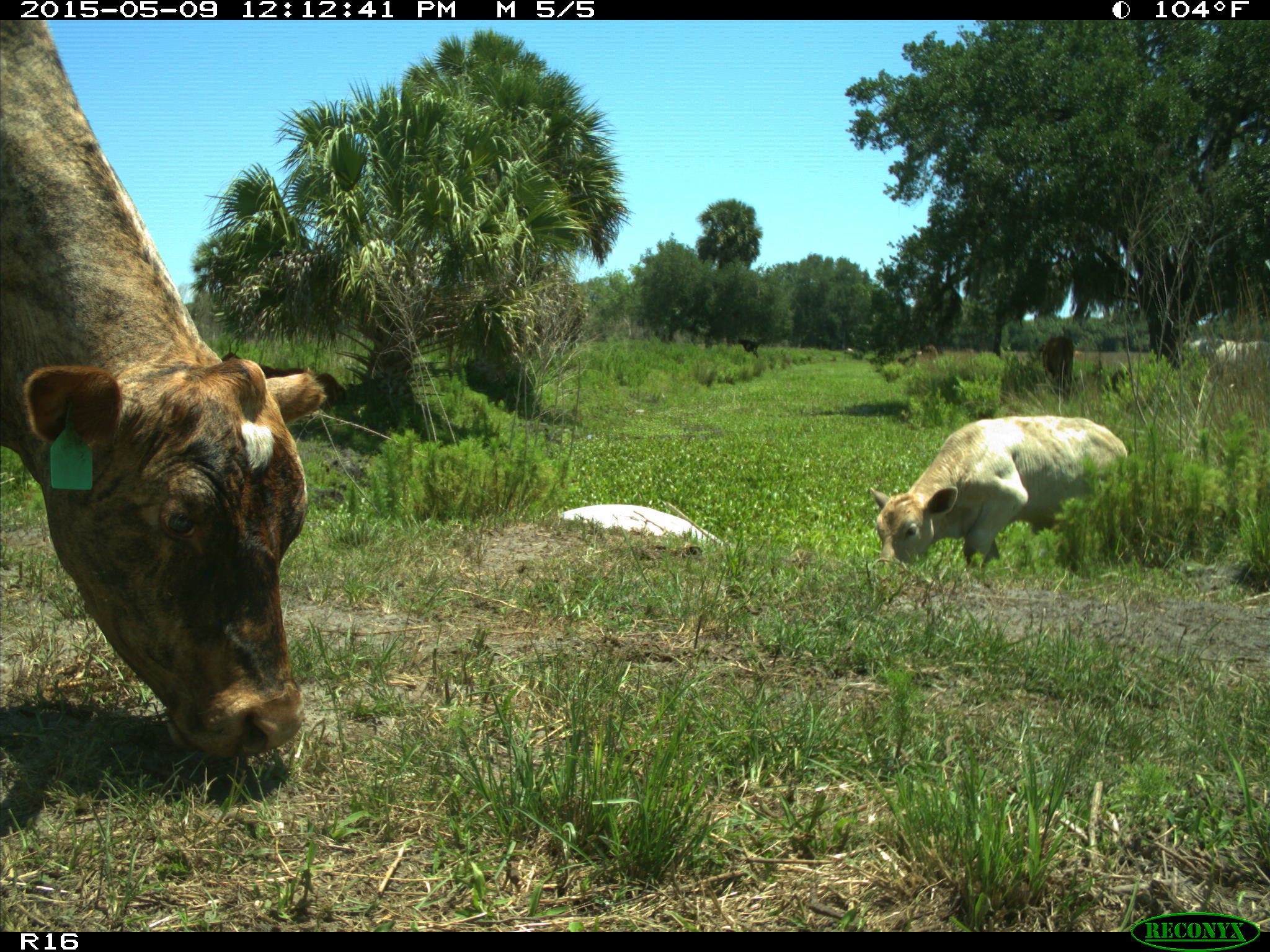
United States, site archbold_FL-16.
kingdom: Animalia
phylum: Chordata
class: Mammalia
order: Artiodactyla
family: Bovidae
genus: Bos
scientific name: Bos taurus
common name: domestic cow